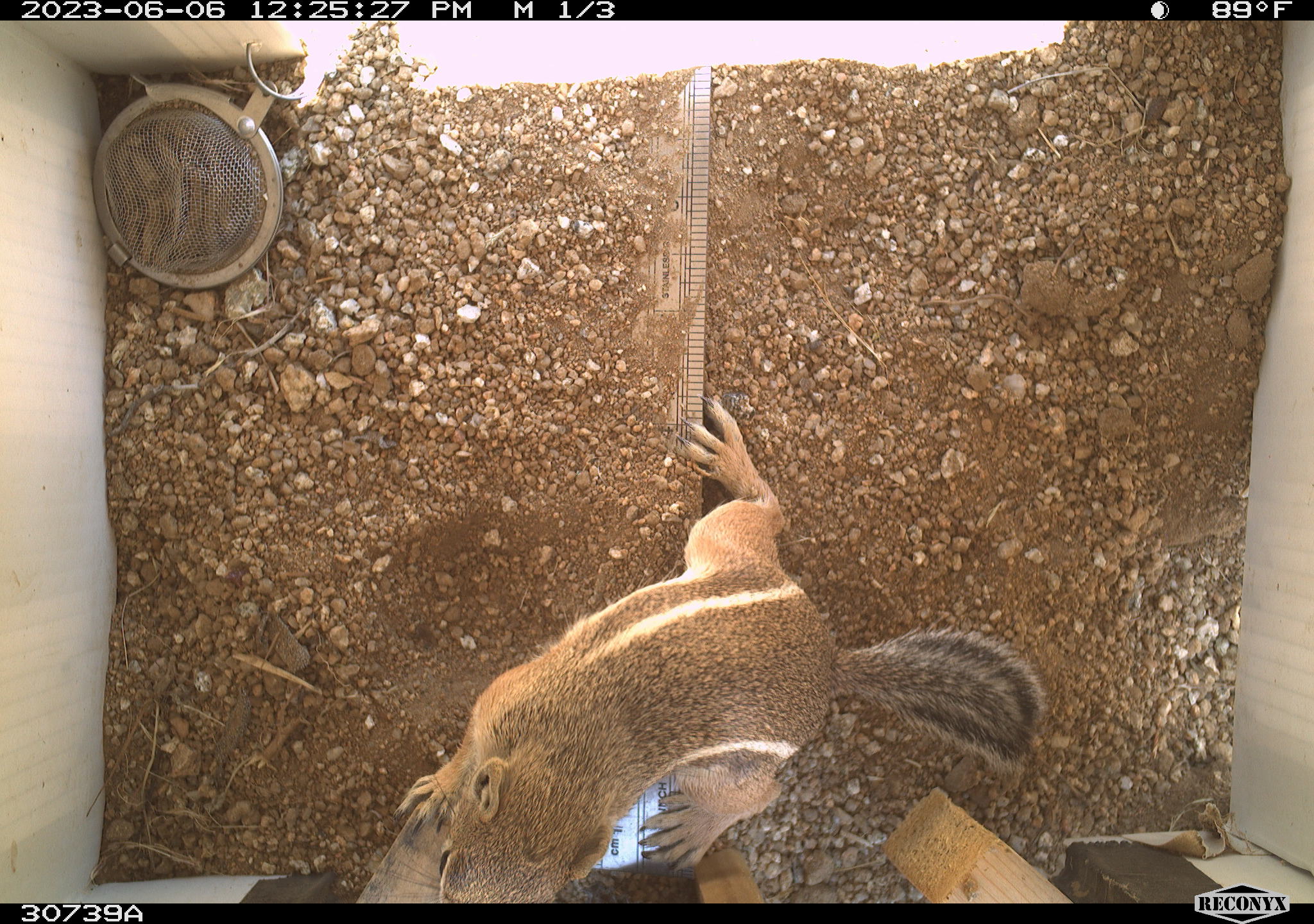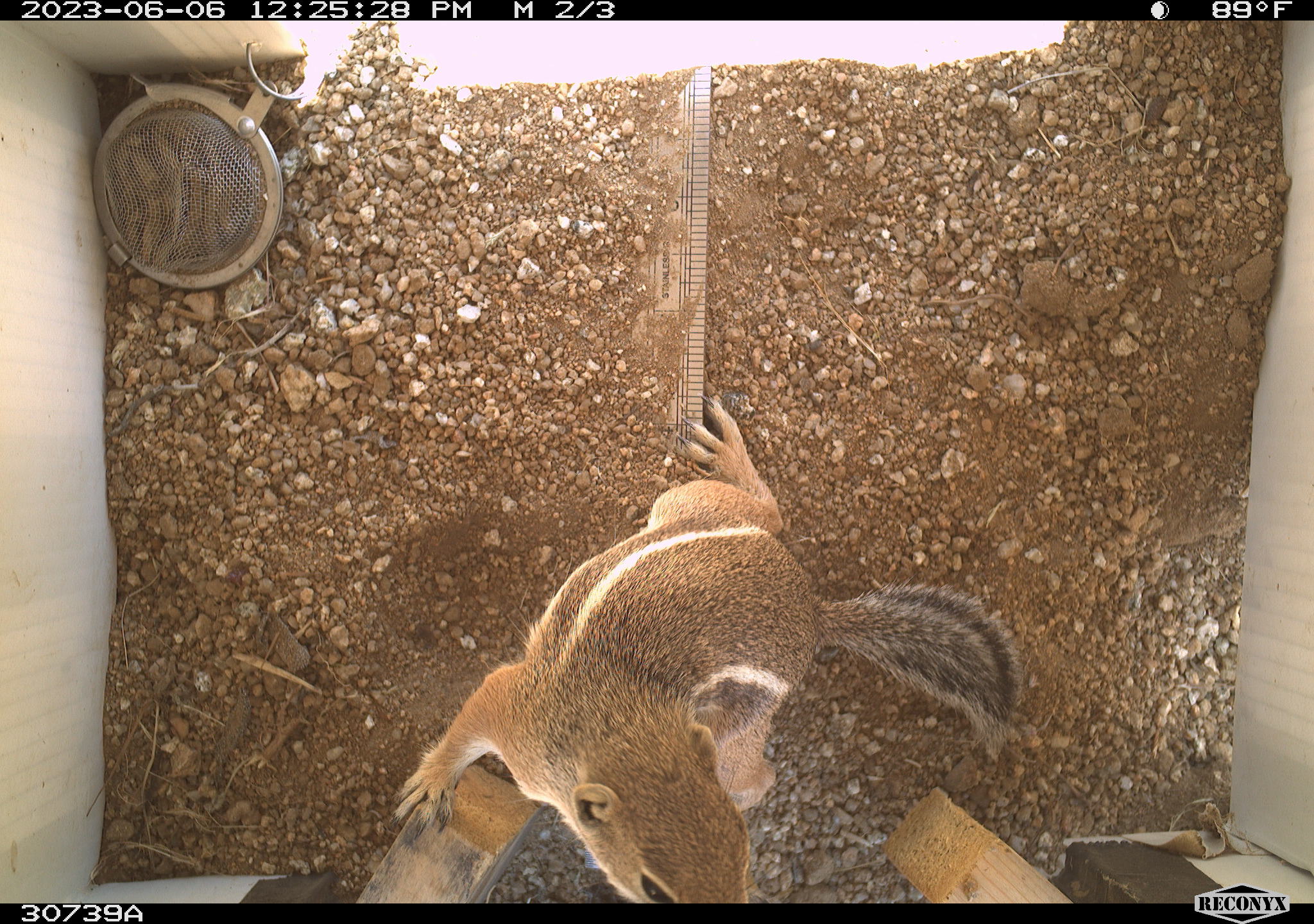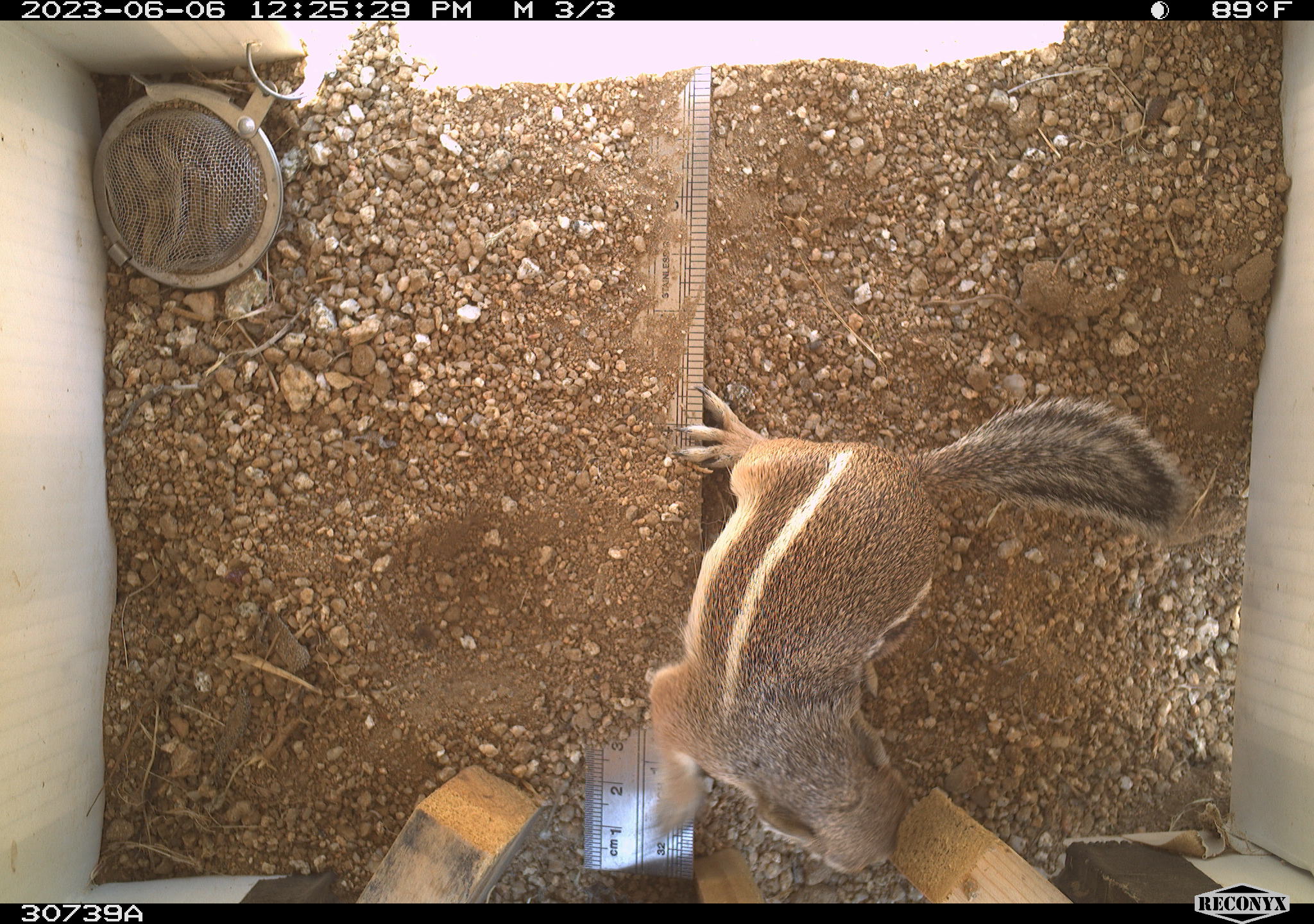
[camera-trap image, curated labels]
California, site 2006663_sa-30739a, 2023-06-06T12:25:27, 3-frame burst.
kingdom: Animalia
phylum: Chordata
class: Mammalia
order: Rodentia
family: Sciuridae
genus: Ammospermophilus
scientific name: Ammospermophilus leucurus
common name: white-tailed antelope squirrel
White-tailed antelope squirrel (Ammospermophilus leucurus).